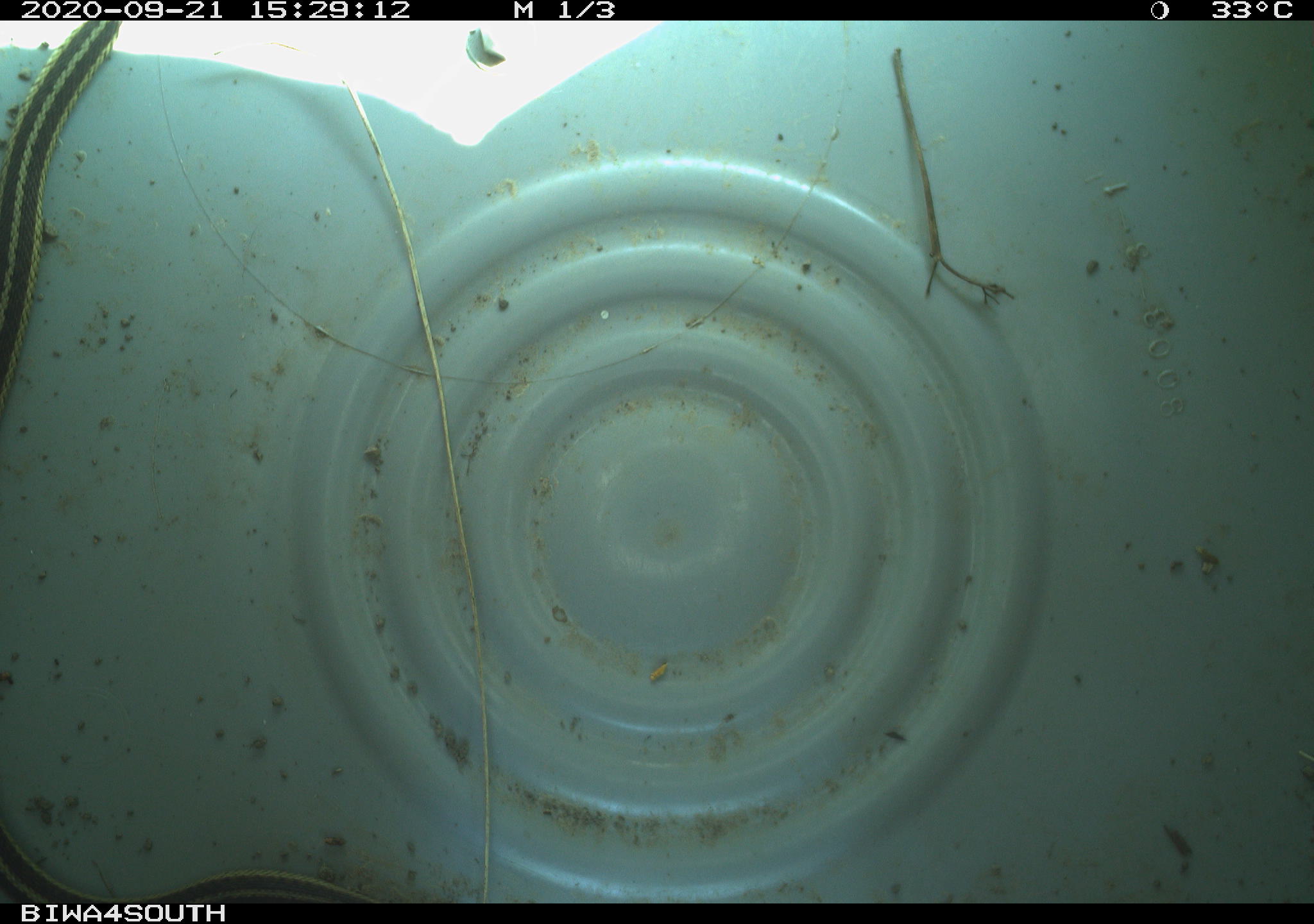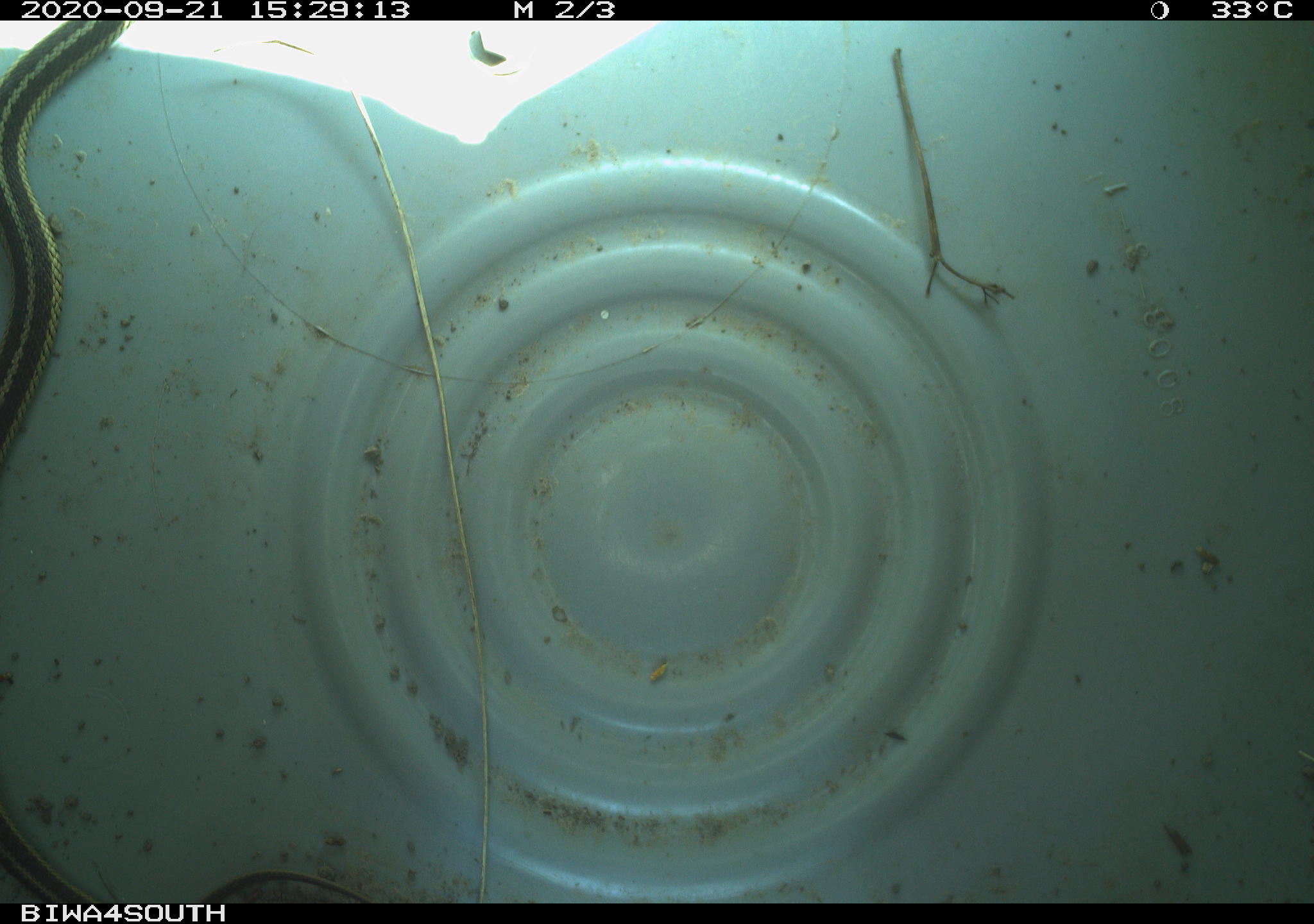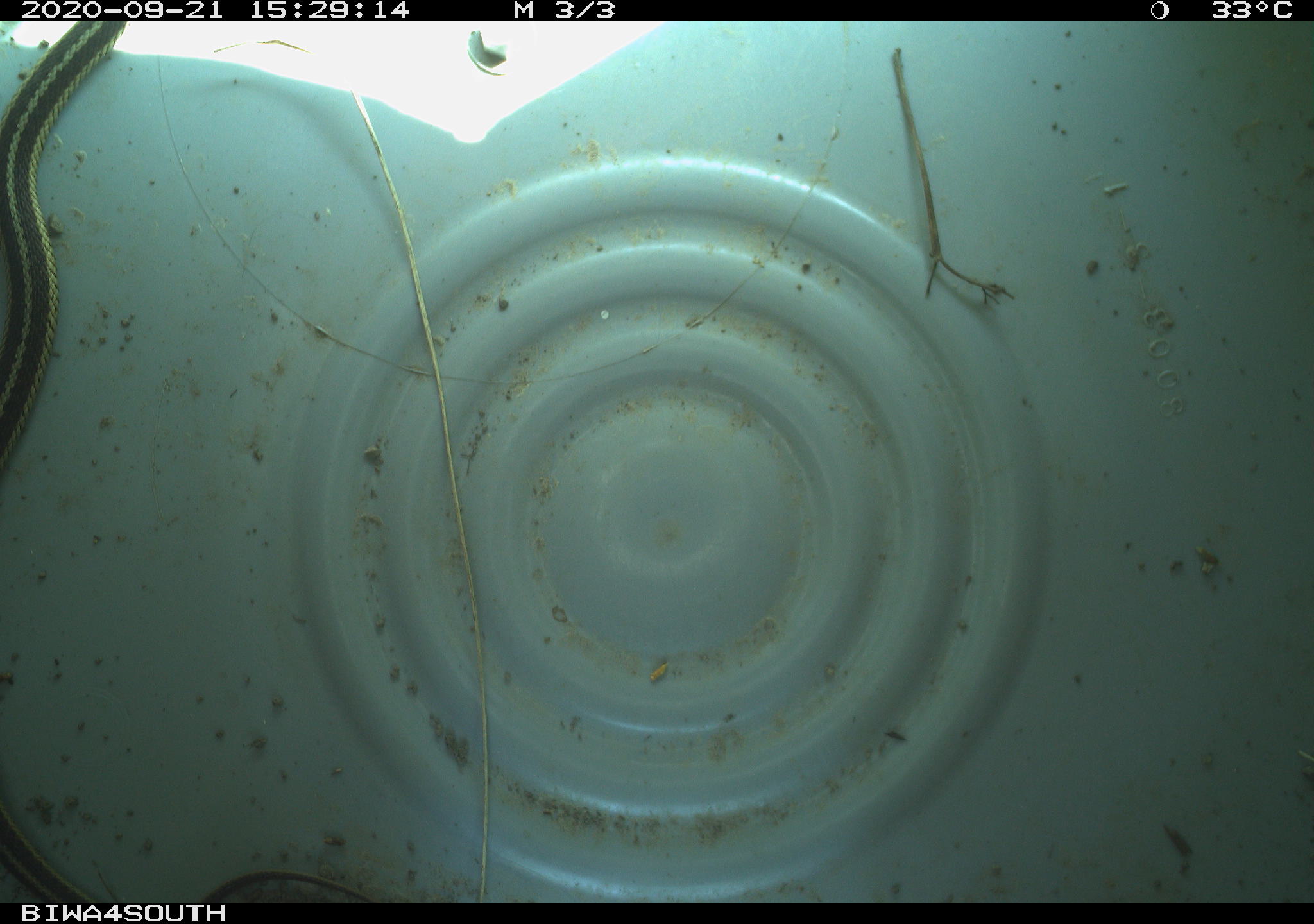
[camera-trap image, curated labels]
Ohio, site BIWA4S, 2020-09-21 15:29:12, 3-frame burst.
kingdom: Animalia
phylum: Chordata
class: Reptilia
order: Squamata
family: Colubridae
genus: Thamnophis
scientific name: Thamnophis sirtalis sirtalis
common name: eastern gartersnake